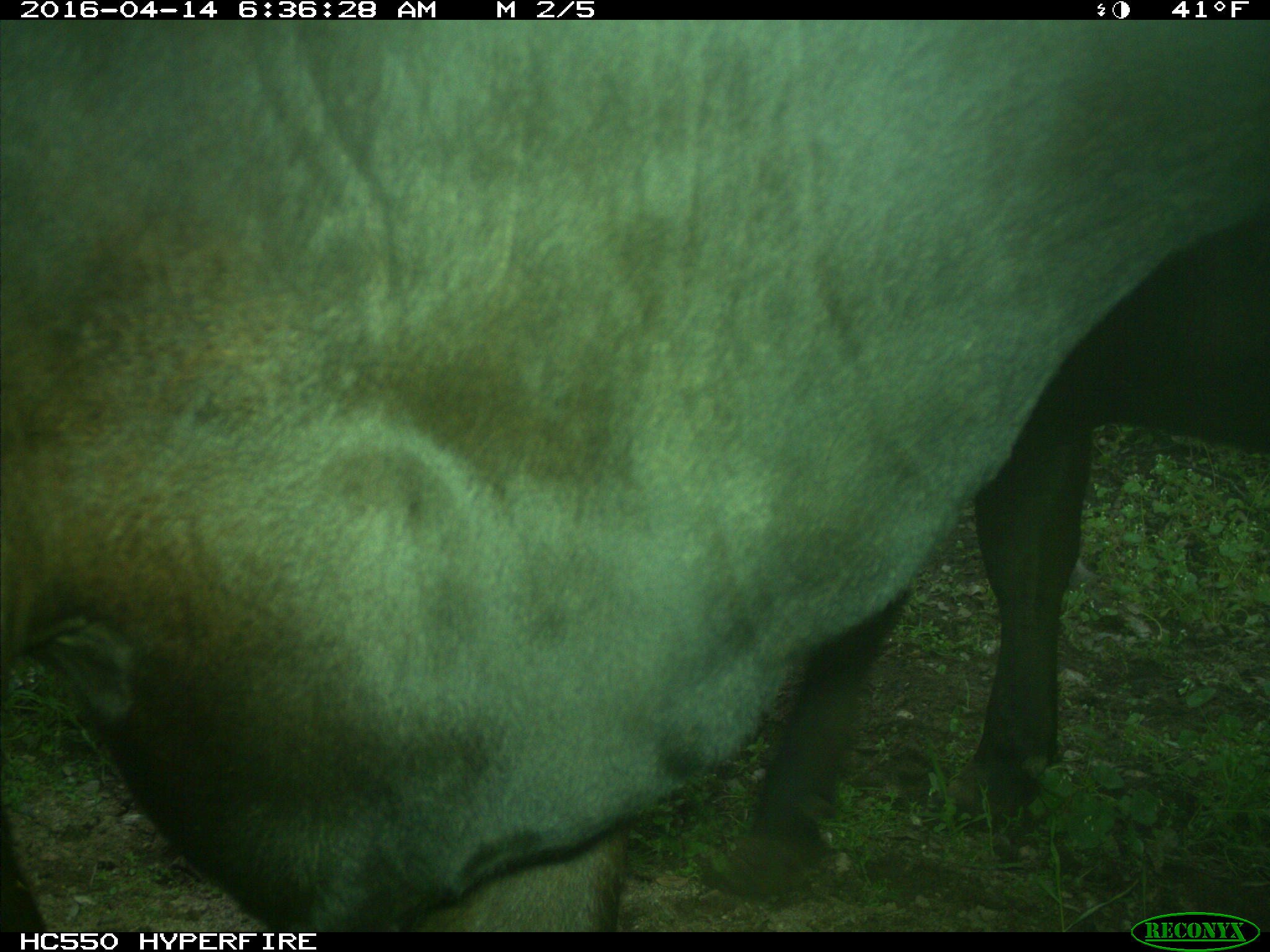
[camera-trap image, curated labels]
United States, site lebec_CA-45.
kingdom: Animalia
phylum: Chordata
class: Mammalia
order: Artiodactyla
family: Bovidae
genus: Bos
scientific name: Bos taurus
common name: domestic cow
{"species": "Bos taurus (domestic cow)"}